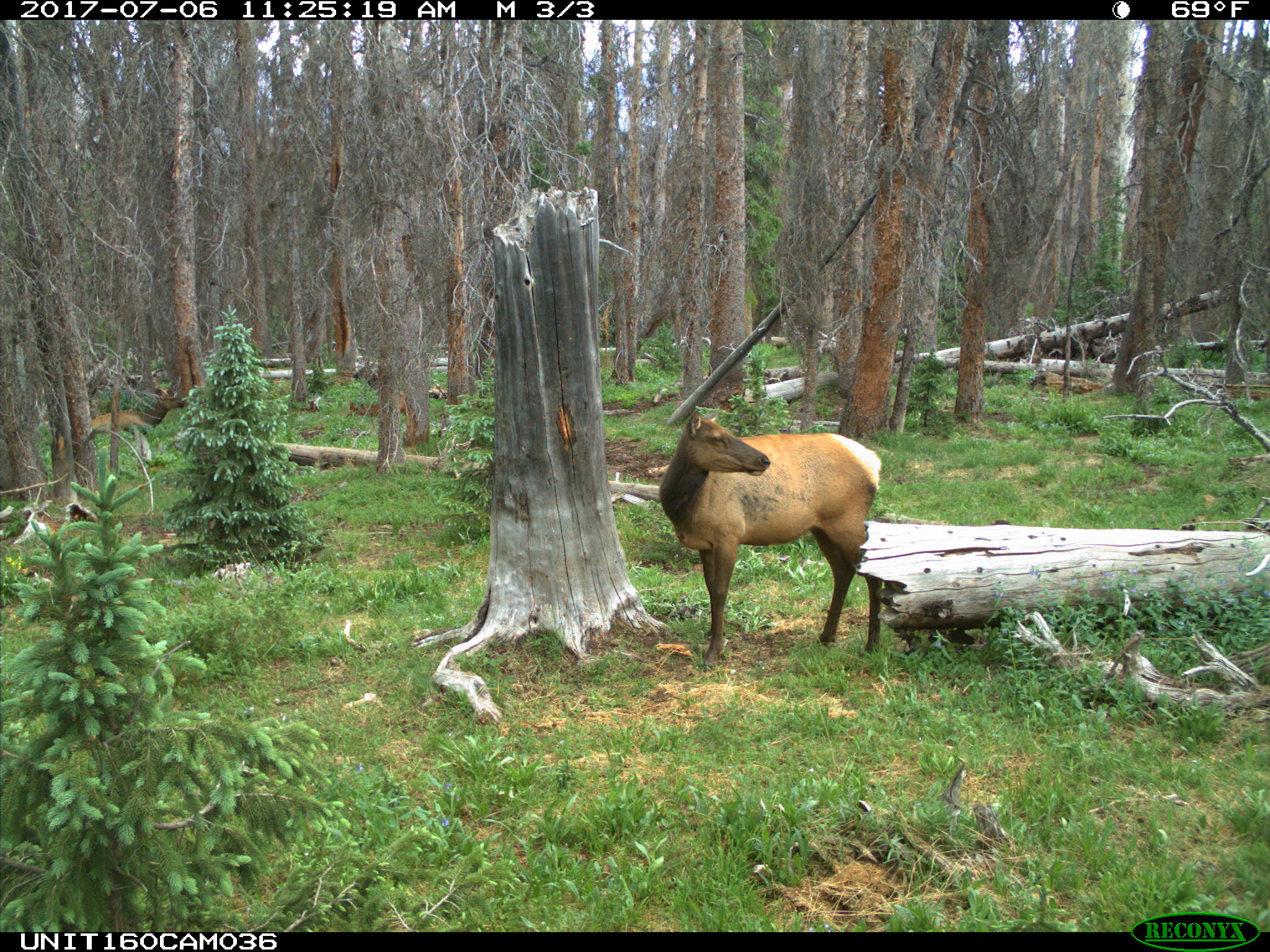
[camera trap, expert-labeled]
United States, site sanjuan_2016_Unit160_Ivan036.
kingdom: Animalia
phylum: Chordata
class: Mammalia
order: Artiodactyla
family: Cervidae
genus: Cervus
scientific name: Cervus elaphus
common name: red deer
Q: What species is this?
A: Cervus elaphus (red deer).